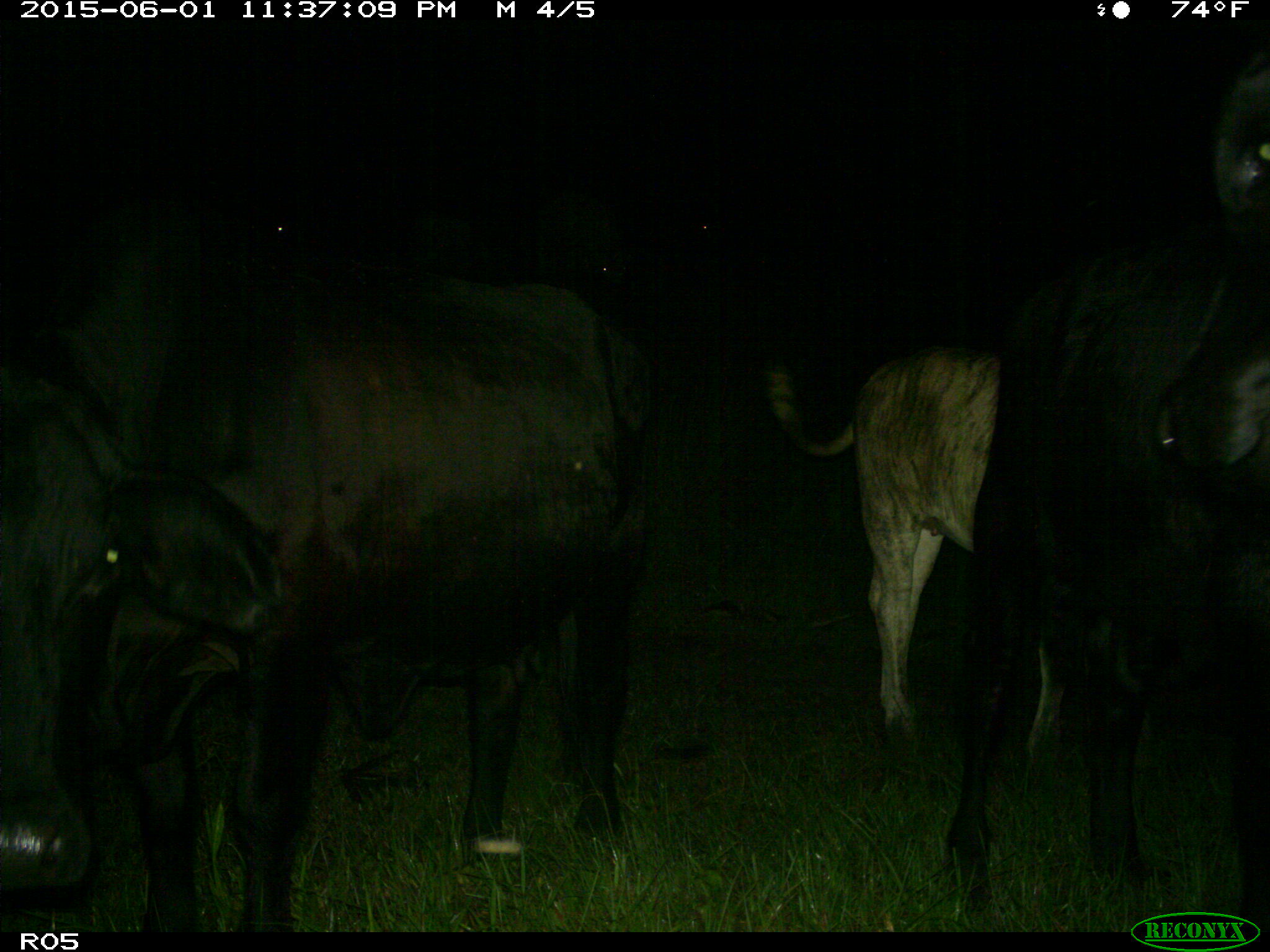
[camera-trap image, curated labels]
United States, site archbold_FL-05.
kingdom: Animalia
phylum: Chordata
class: Mammalia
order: Artiodactyla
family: Bovidae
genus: Bos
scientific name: Bos taurus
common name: domestic cow